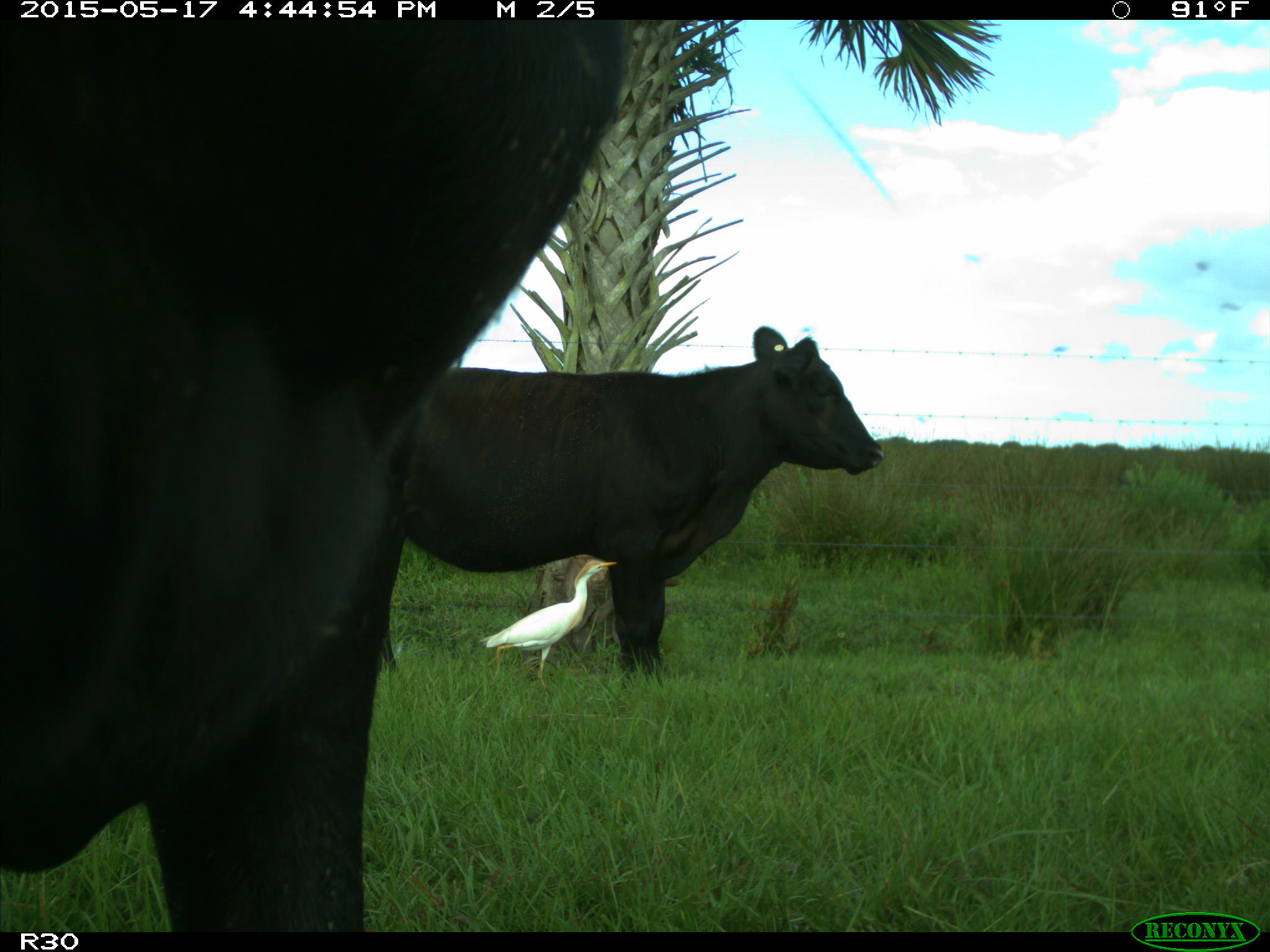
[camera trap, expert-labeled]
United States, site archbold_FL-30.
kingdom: Animalia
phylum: Chordata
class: Mammalia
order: Artiodactyla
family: Bovidae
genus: Bos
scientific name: Bos taurus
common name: domestic cow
Bos taurus (domestic cow).